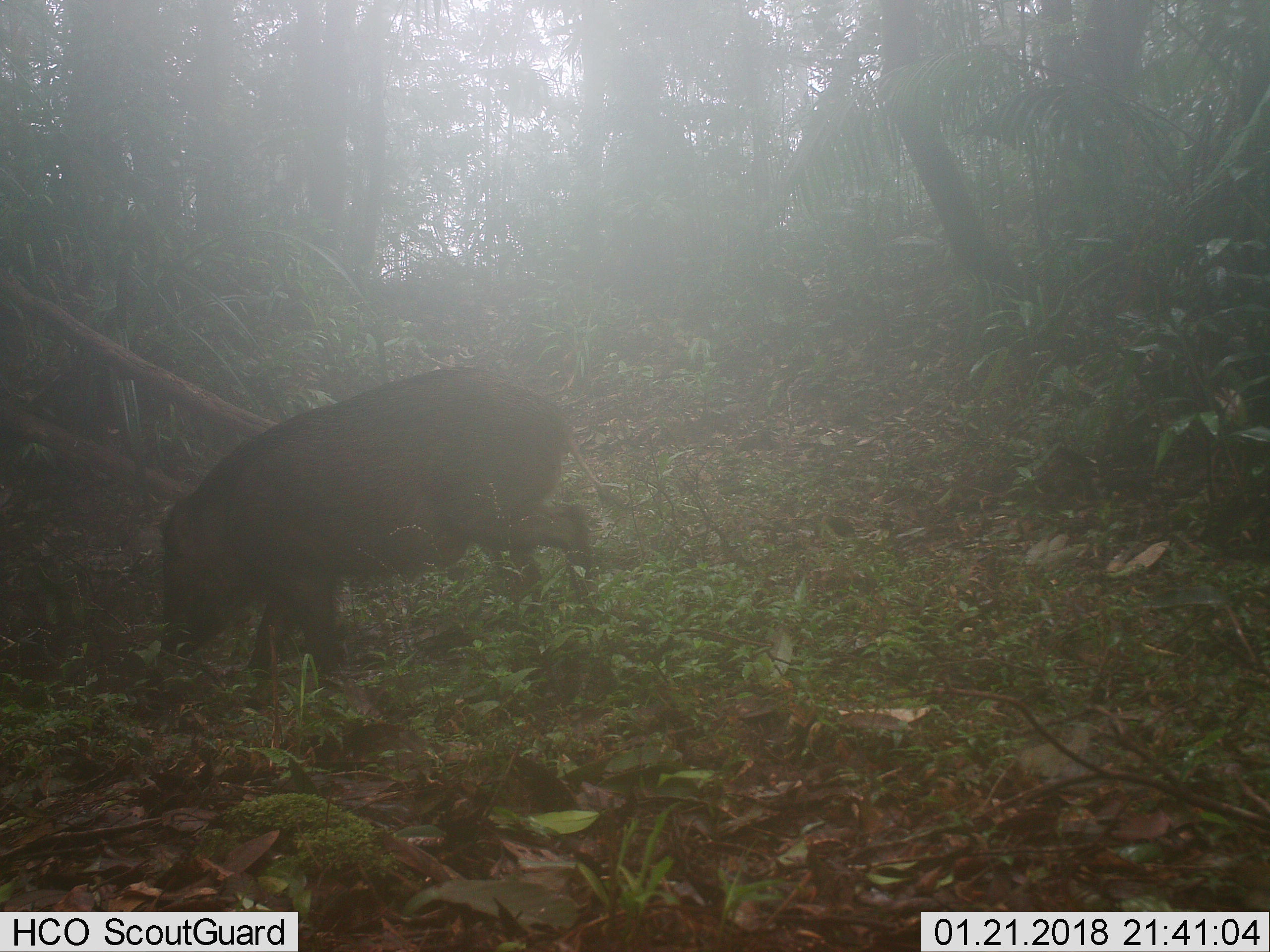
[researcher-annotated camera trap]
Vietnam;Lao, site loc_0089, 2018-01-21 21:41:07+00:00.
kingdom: Animalia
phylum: Chordata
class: Mammalia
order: Artiodactyla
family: Suidae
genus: Sus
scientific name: Sus scrofa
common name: eurasian wild pig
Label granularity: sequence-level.